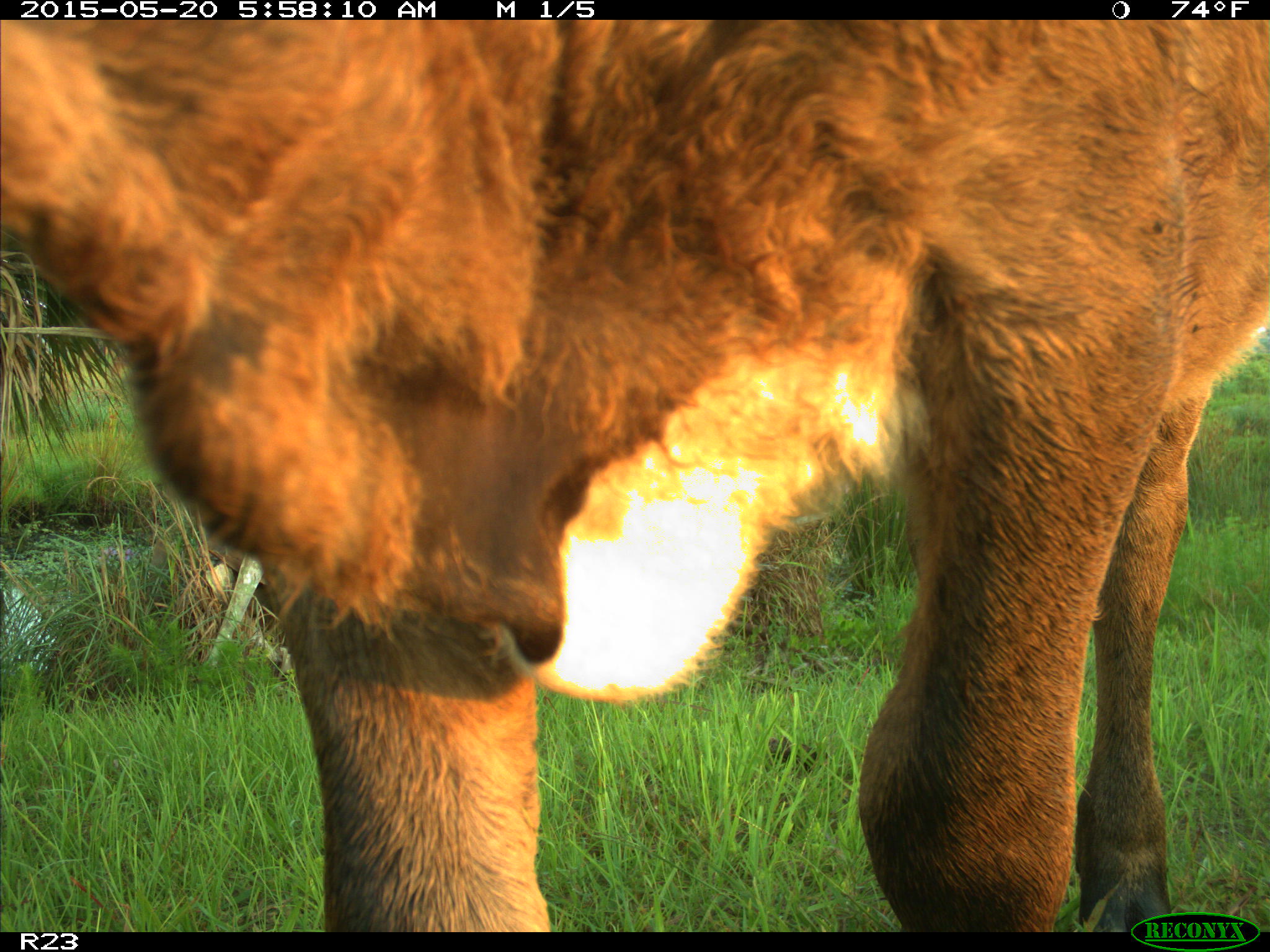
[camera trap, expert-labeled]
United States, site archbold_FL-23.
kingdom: Animalia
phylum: Chordata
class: Mammalia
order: Artiodactyla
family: Bovidae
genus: Bos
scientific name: Bos taurus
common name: domestic cow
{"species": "Bos taurus (domestic cow)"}